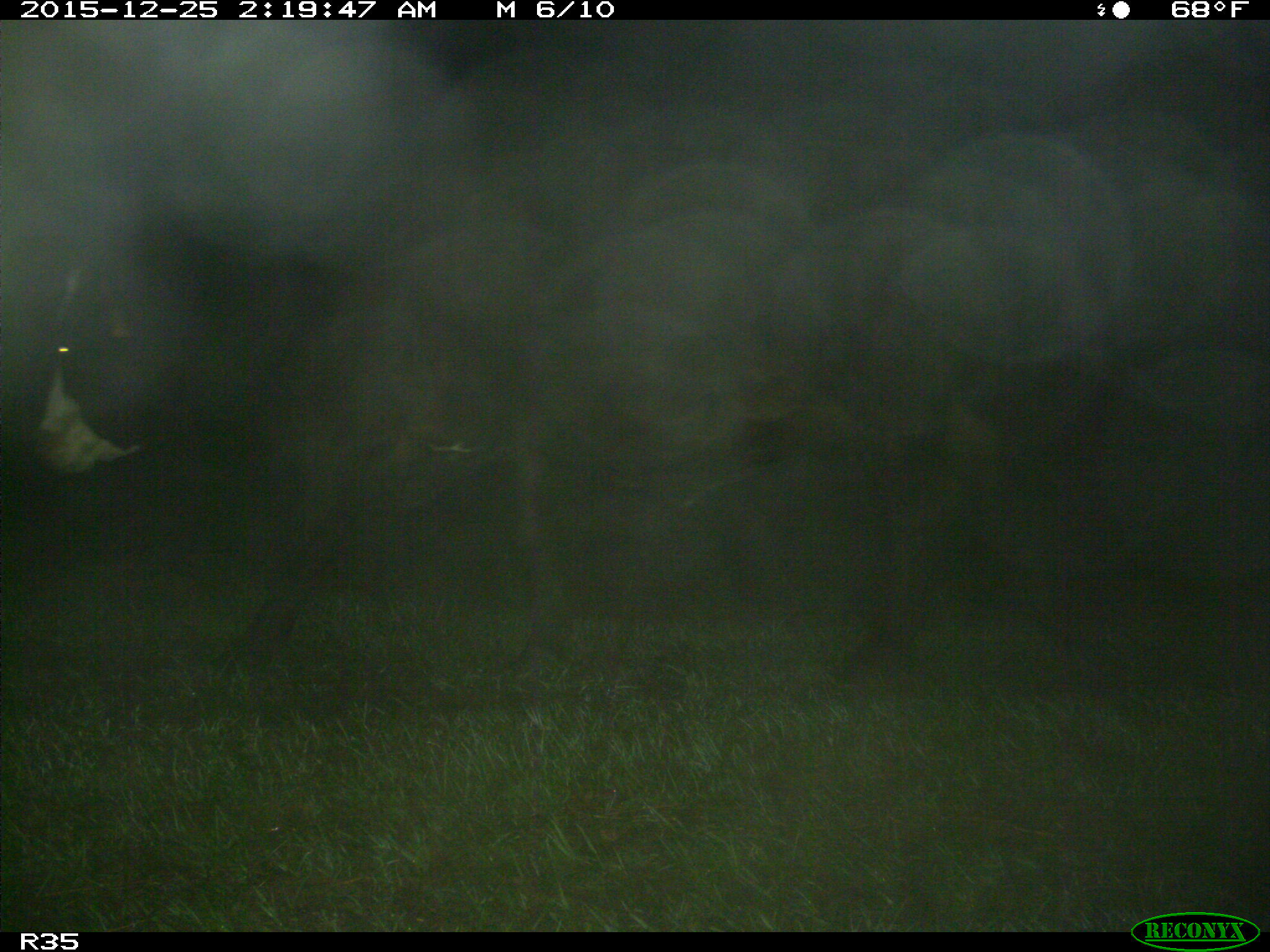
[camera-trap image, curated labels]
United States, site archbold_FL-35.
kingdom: Animalia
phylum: Chordata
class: Mammalia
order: Artiodactyla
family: Bovidae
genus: Bos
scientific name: Bos taurus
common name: domestic cow